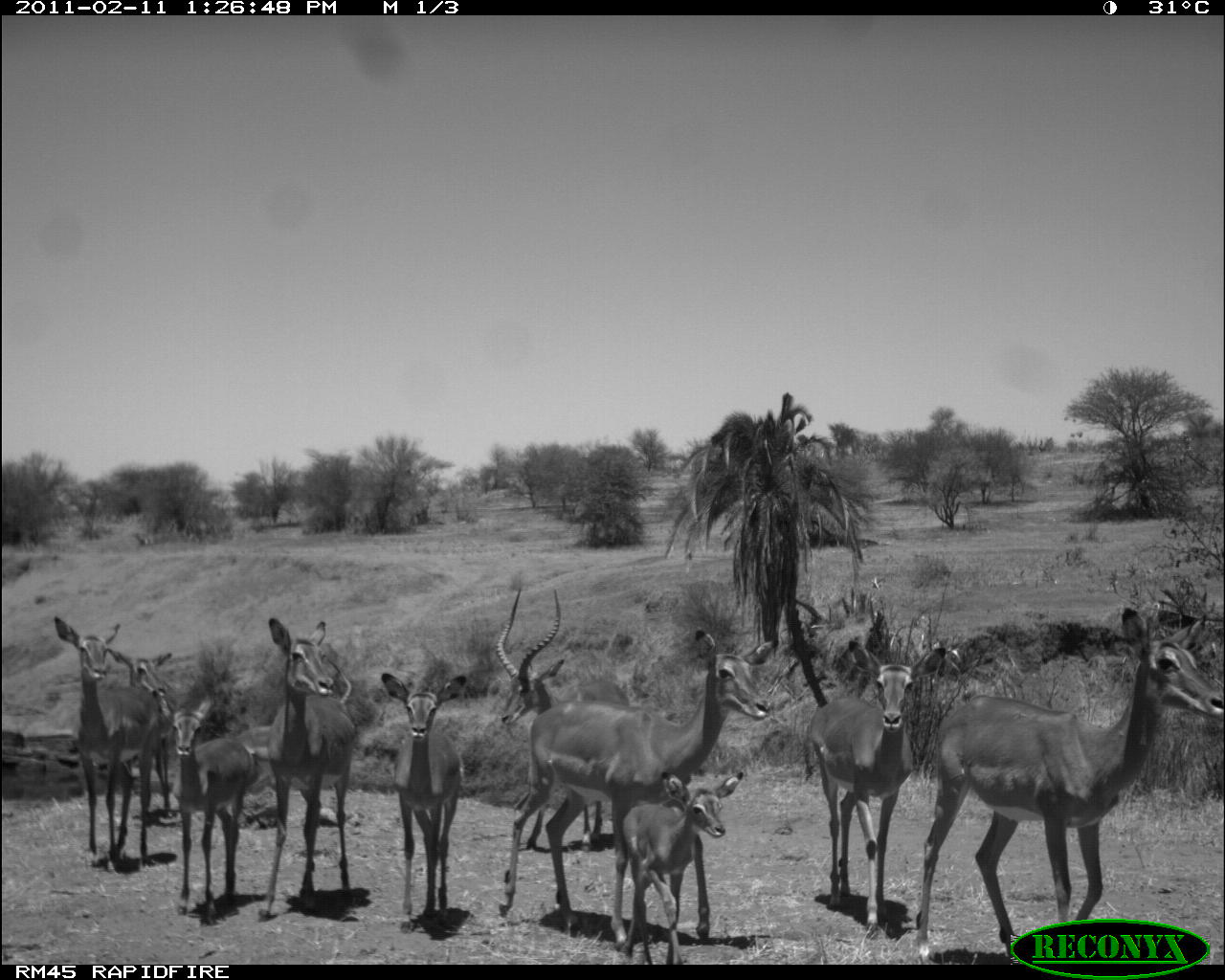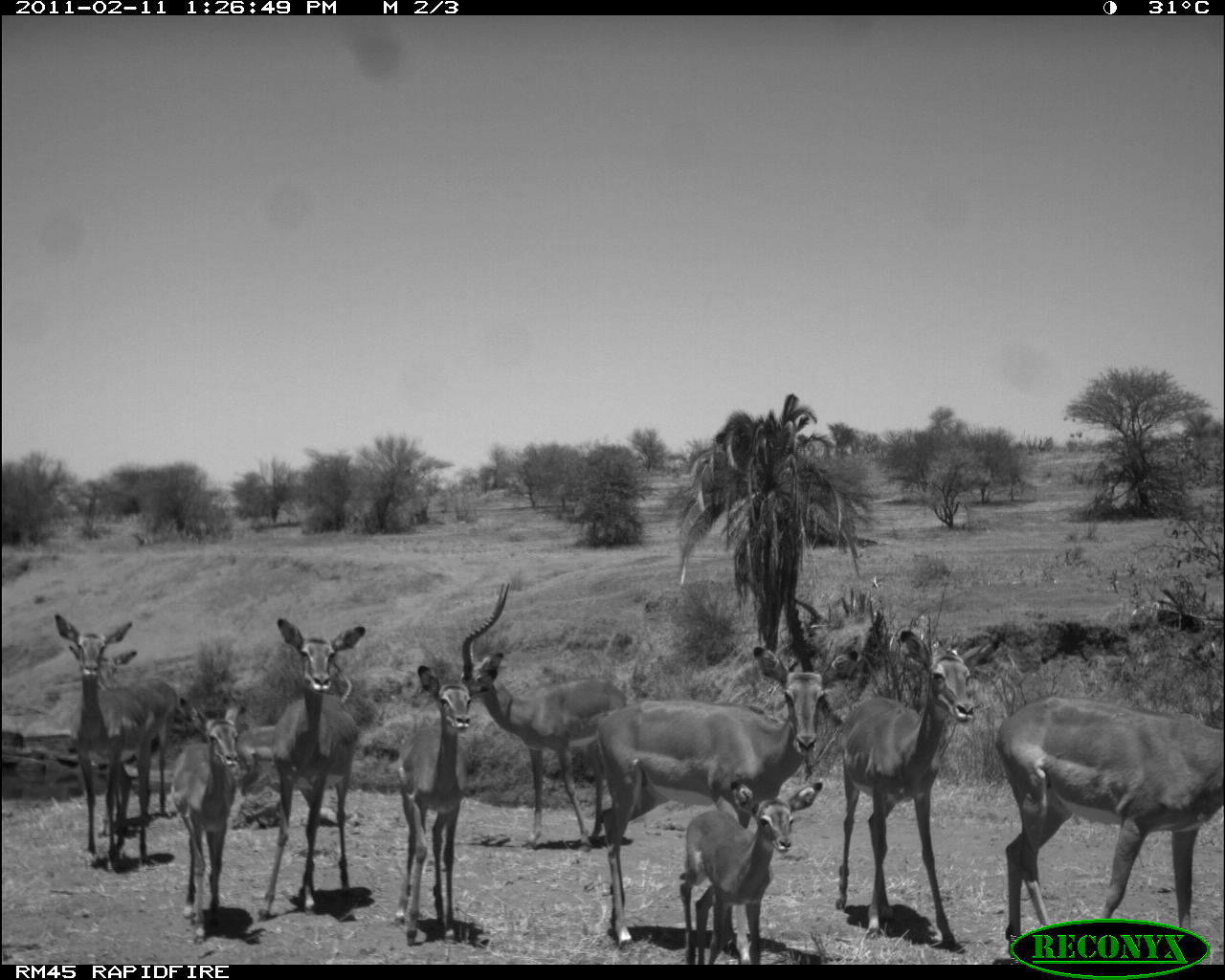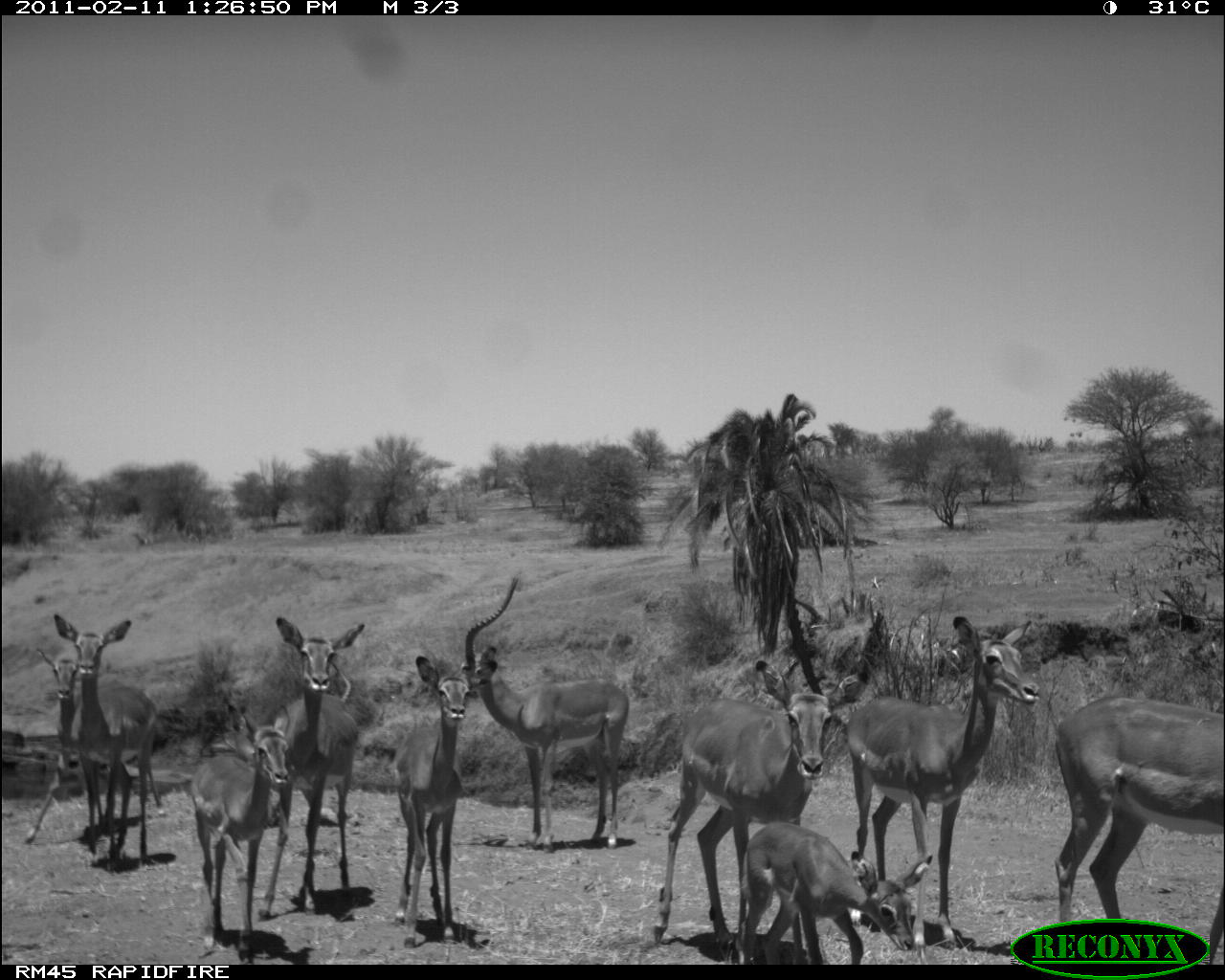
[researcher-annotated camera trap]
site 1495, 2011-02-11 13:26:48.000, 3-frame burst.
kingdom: Animalia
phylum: Chordata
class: Mammalia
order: Artiodactyla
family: Bovidae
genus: Aepyceros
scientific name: Aepyceros melampus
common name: impala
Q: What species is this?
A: Aepyceros melampus (impala).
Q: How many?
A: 11.